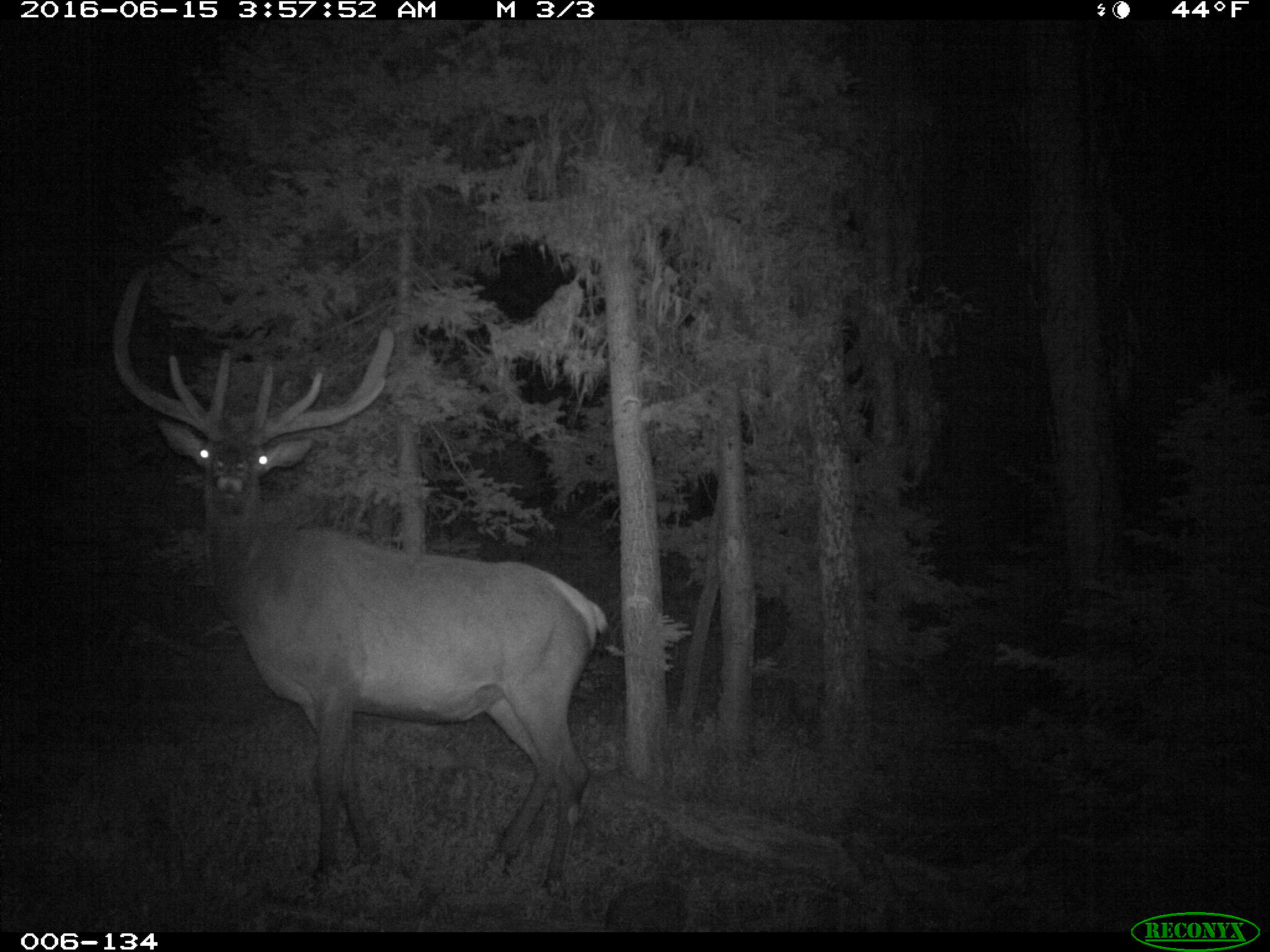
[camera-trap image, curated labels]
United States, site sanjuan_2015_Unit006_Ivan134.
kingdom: Animalia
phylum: Chordata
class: Mammalia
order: Artiodactyla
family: Cervidae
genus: Cervus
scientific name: Cervus elaphus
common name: red deer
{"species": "Cervus elaphus (red deer)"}